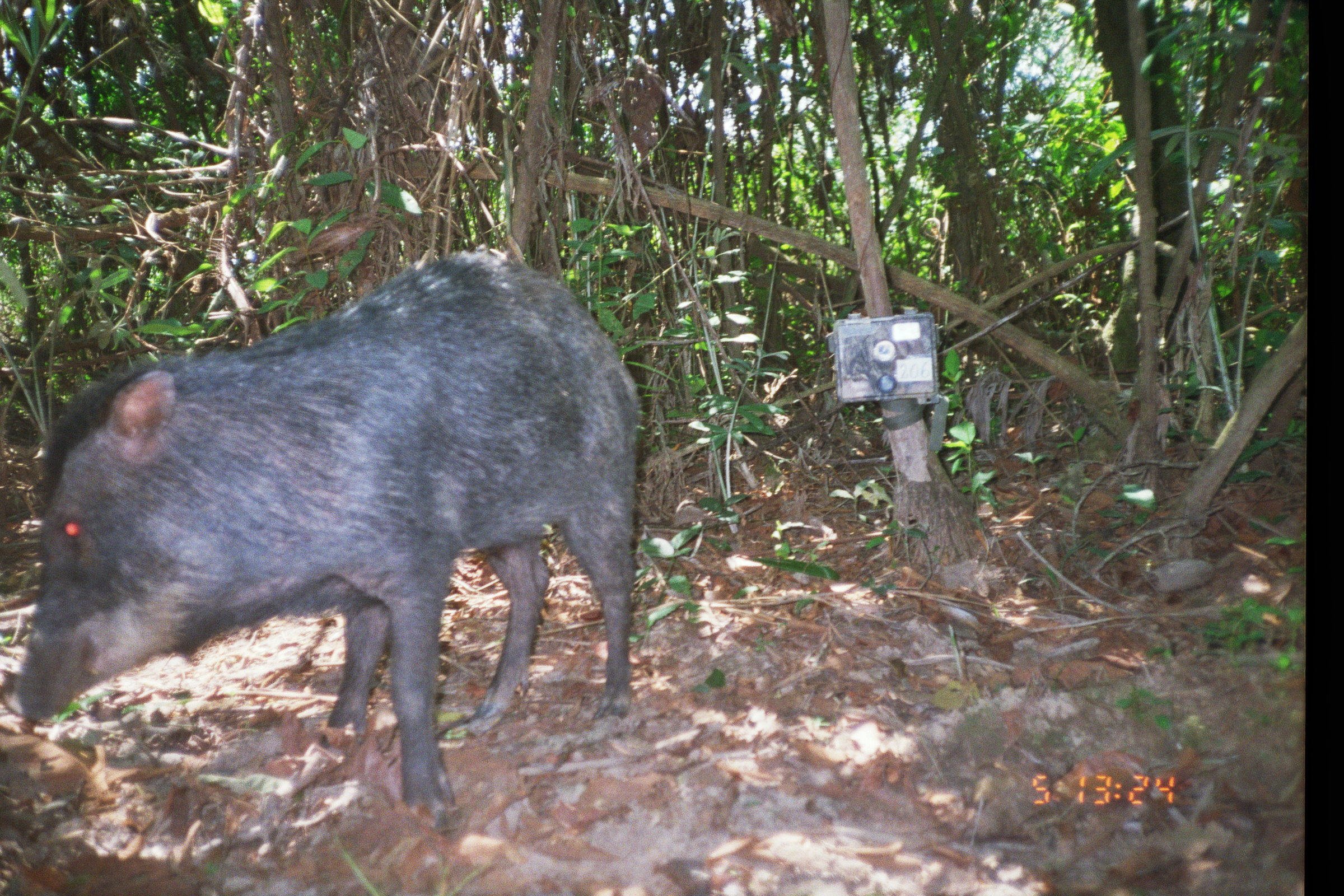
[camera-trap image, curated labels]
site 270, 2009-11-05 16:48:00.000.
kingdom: Animalia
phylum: Chordata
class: Mammalia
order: Artiodactyla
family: Tayassuidae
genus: Tayassu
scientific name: Tayassu pecari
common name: white-lipped peccary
Tayassu pecari (white-lipped peccary).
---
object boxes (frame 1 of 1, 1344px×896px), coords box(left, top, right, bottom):
tayassu pecari: box(13, 251, 637, 830)